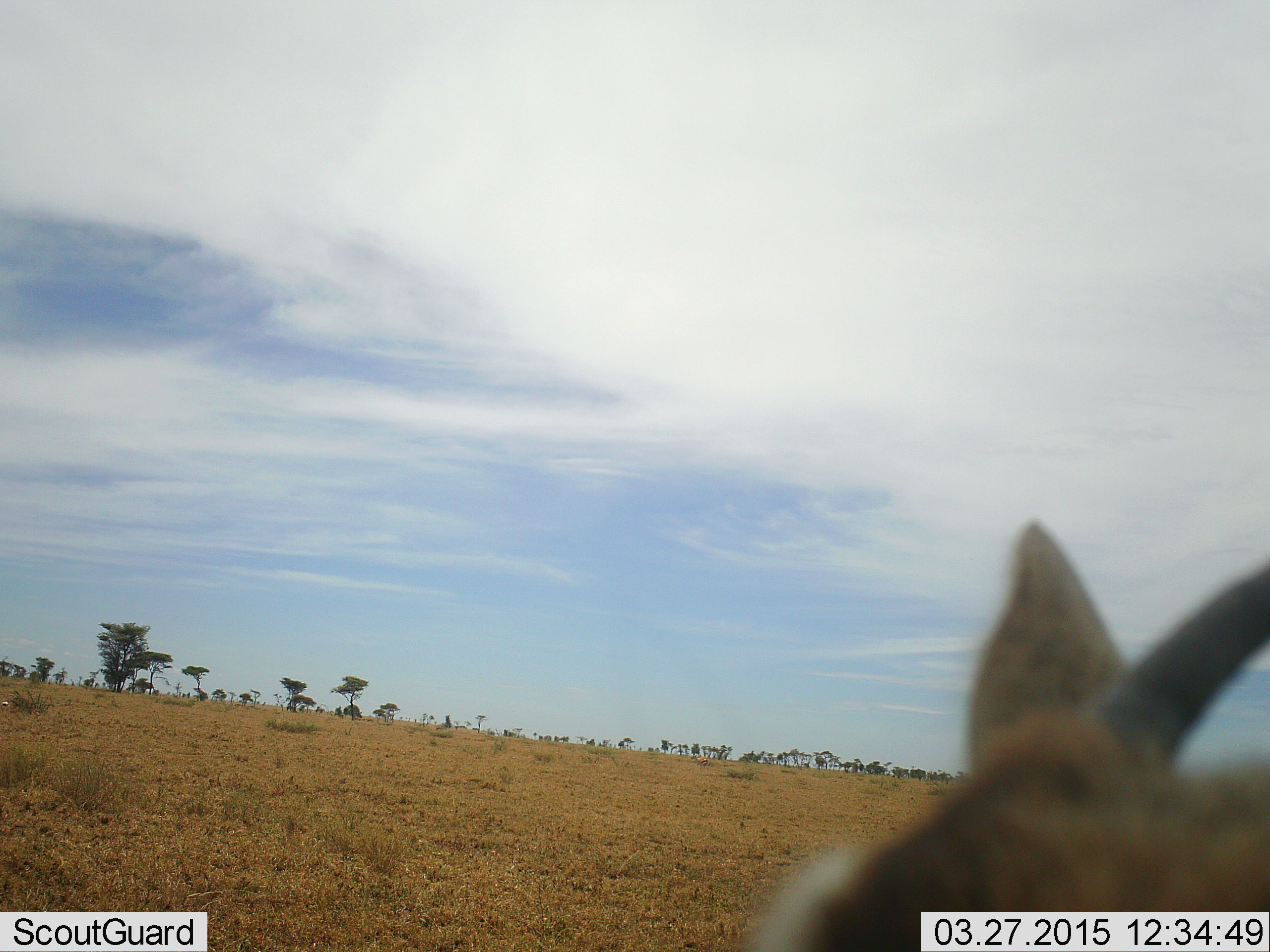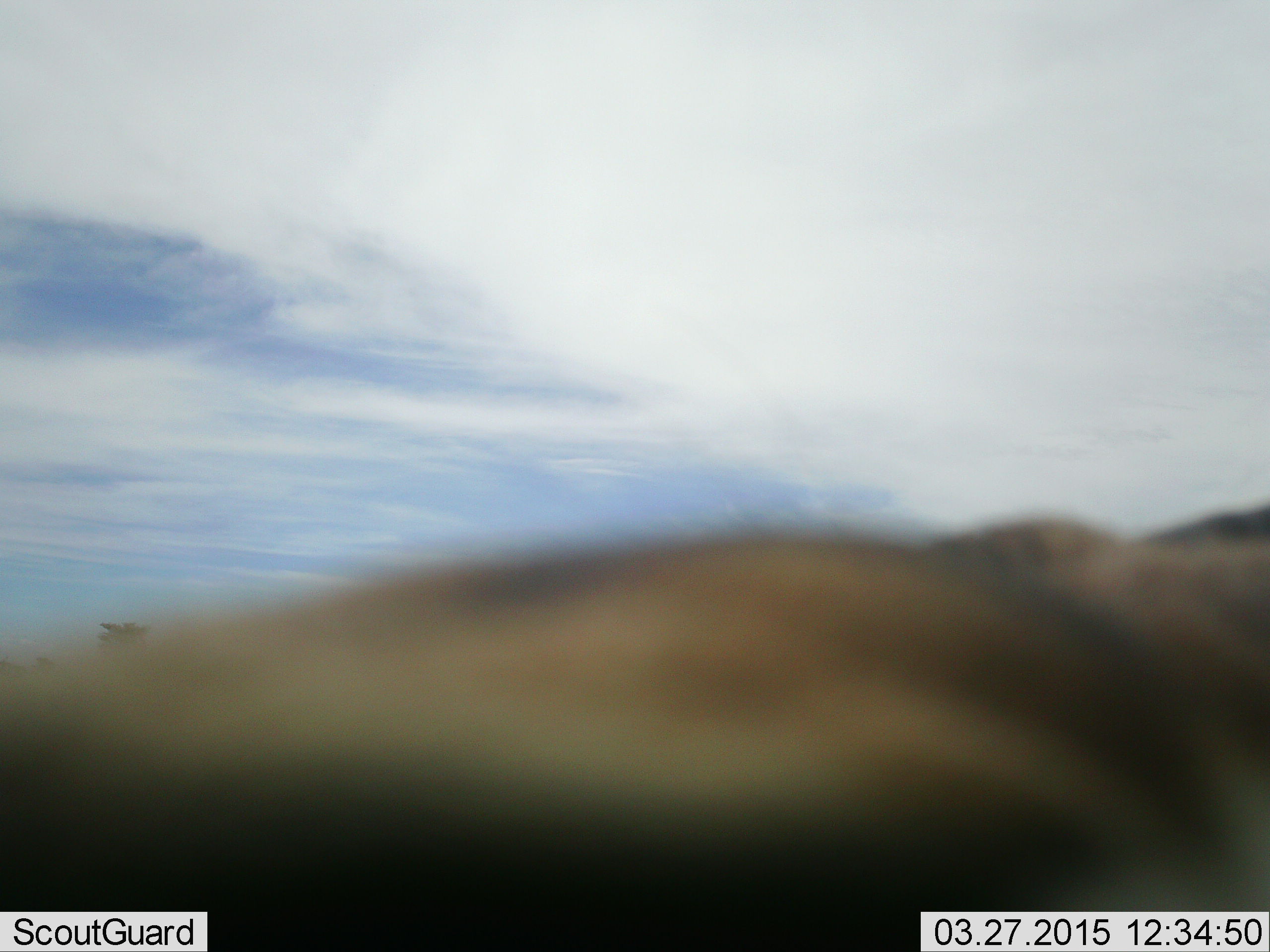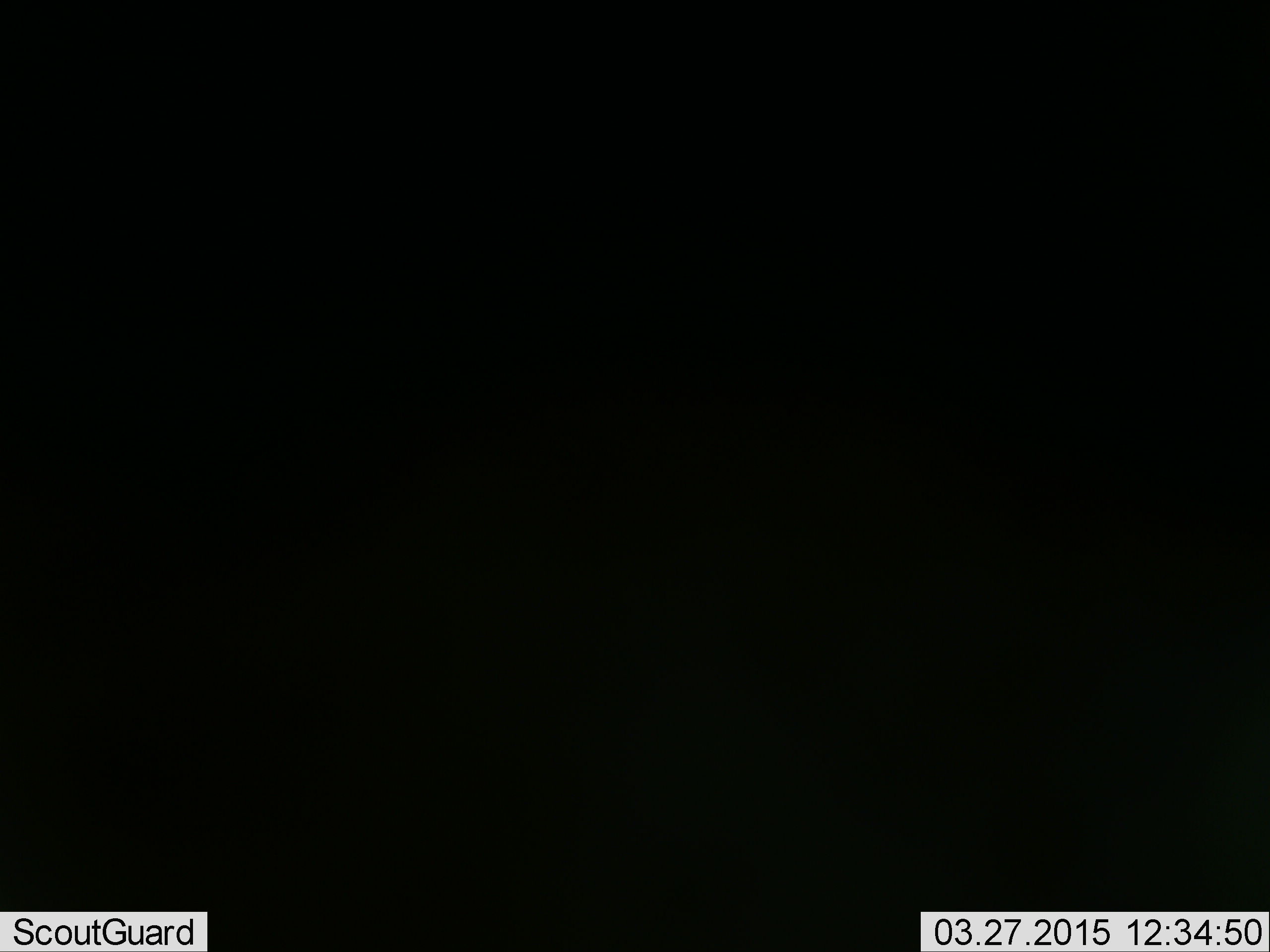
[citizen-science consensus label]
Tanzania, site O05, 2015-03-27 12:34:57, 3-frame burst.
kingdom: Animalia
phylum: Chordata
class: Mammalia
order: Artiodactyla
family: Bovidae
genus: Eudorcas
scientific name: Eudorcas thomsonii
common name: thomson's gazelle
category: gazellethomsons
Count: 1.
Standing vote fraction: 67%.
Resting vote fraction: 0%.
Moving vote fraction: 33%.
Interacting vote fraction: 0%.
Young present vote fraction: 0%.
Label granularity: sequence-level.